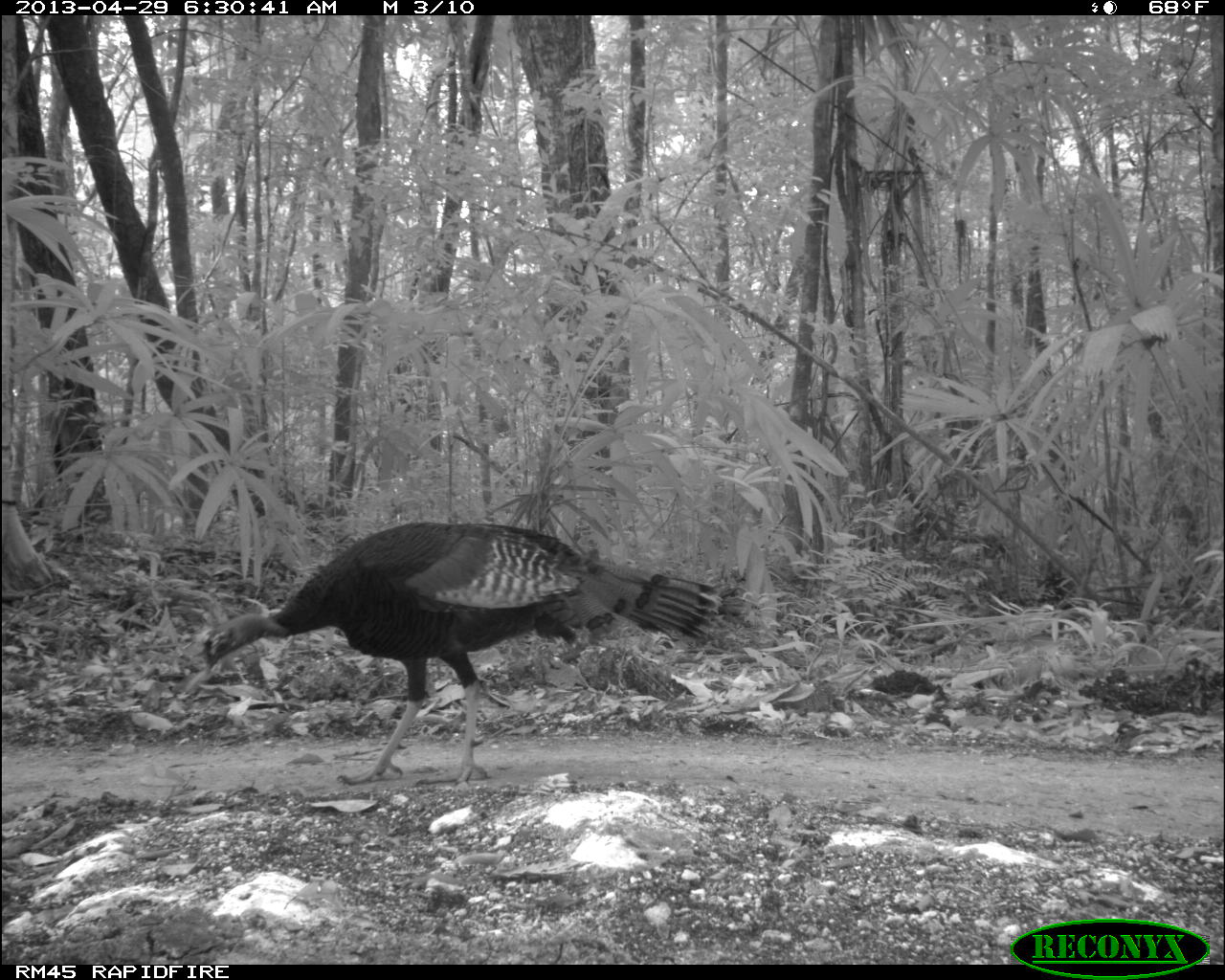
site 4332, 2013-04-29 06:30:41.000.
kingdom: Animalia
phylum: Chordata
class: Aves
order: Galliformes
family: Phasianidae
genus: Meleagris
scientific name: Meleagris ocellata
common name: ocellated turkey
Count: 1.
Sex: male.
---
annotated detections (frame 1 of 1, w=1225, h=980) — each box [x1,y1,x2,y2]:
meleagris ocellata: [198,521,719,784]